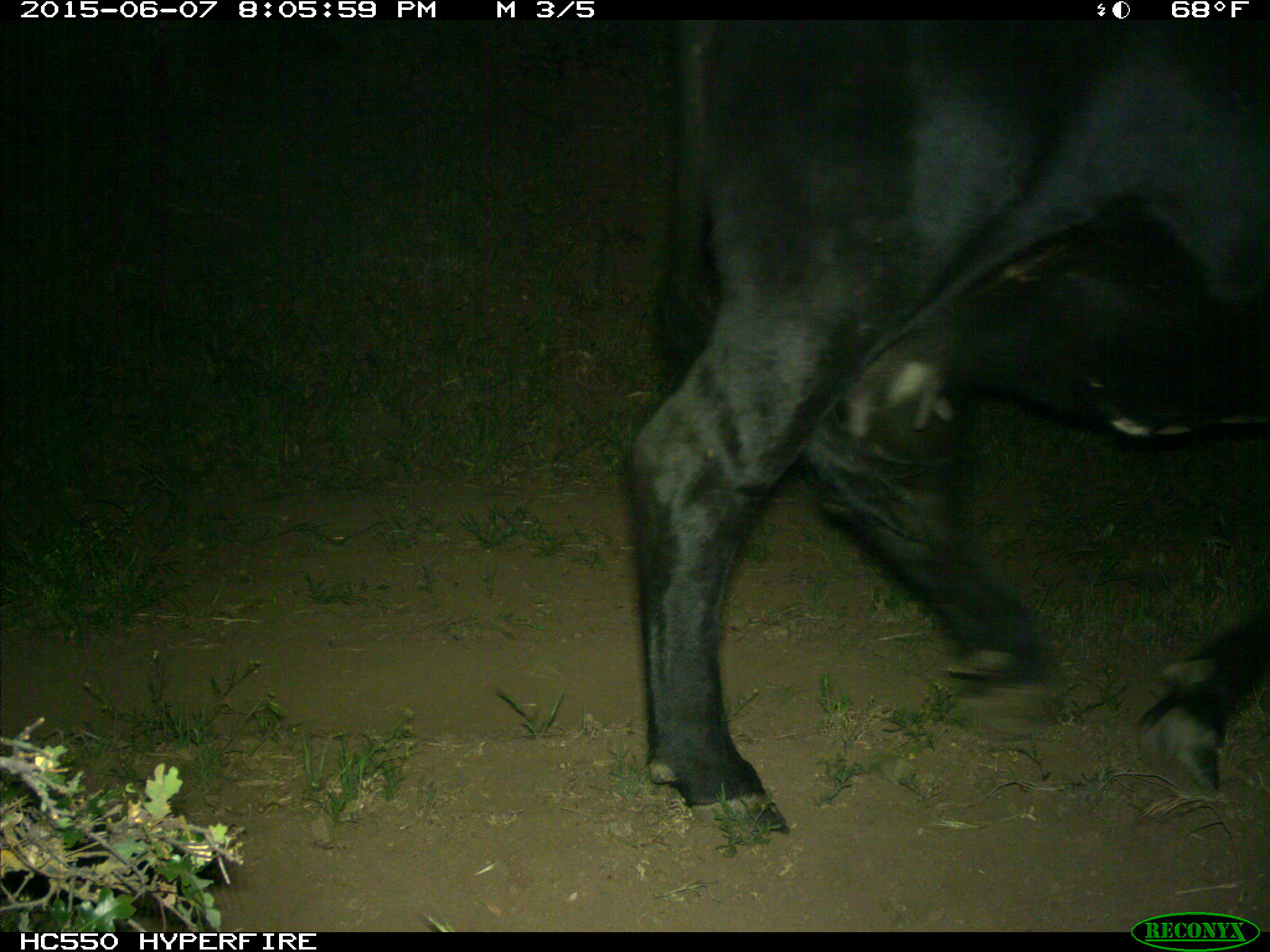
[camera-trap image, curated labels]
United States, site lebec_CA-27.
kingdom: Animalia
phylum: Chordata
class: Mammalia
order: Artiodactyla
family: Bovidae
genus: Bos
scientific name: Bos taurus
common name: domestic cow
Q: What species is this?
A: Bos taurus (domestic cow).